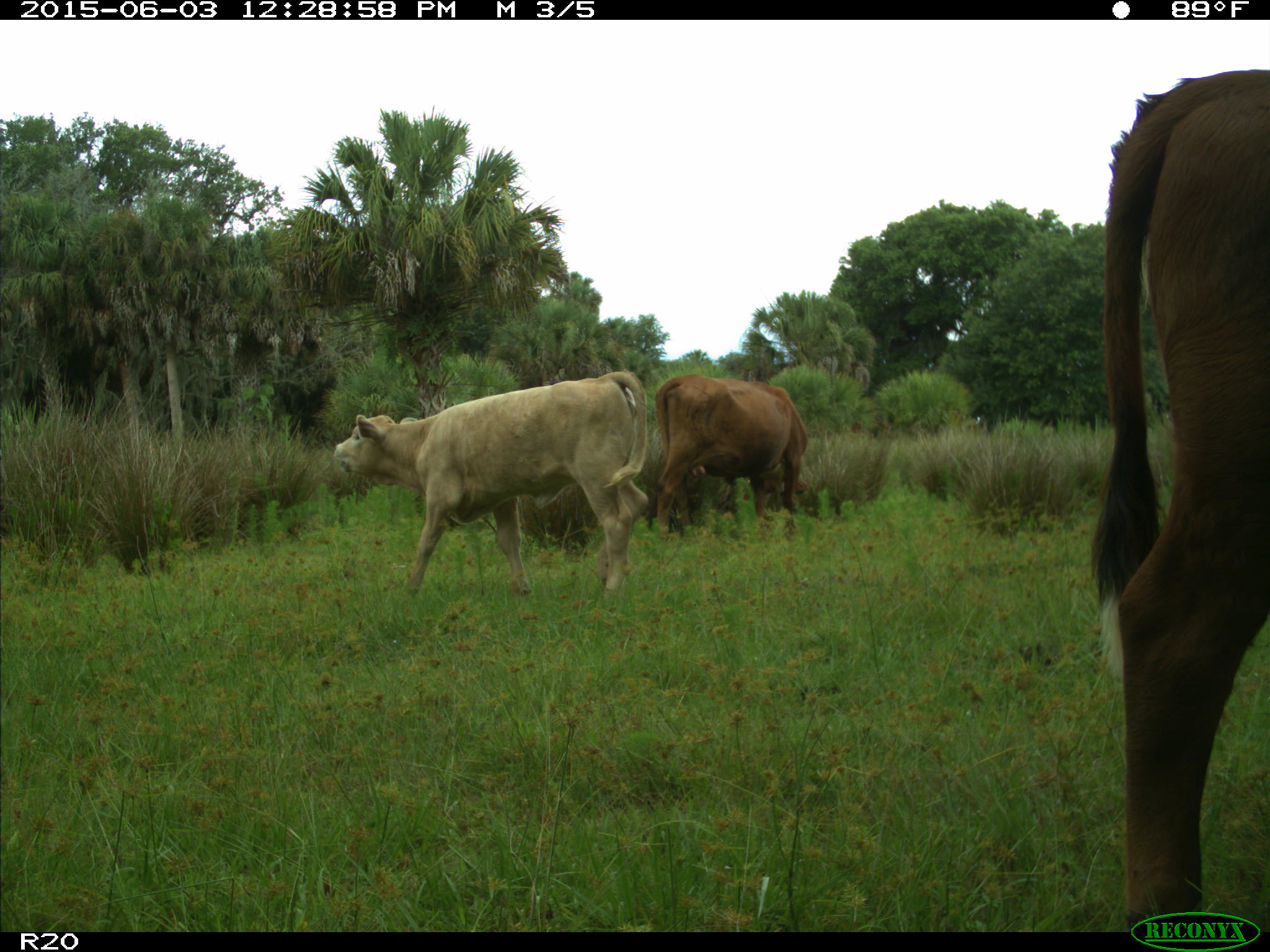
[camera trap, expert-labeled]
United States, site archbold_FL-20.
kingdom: Animalia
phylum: Chordata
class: Mammalia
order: Artiodactyla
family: Bovidae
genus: Bos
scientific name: Bos taurus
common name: domestic cow